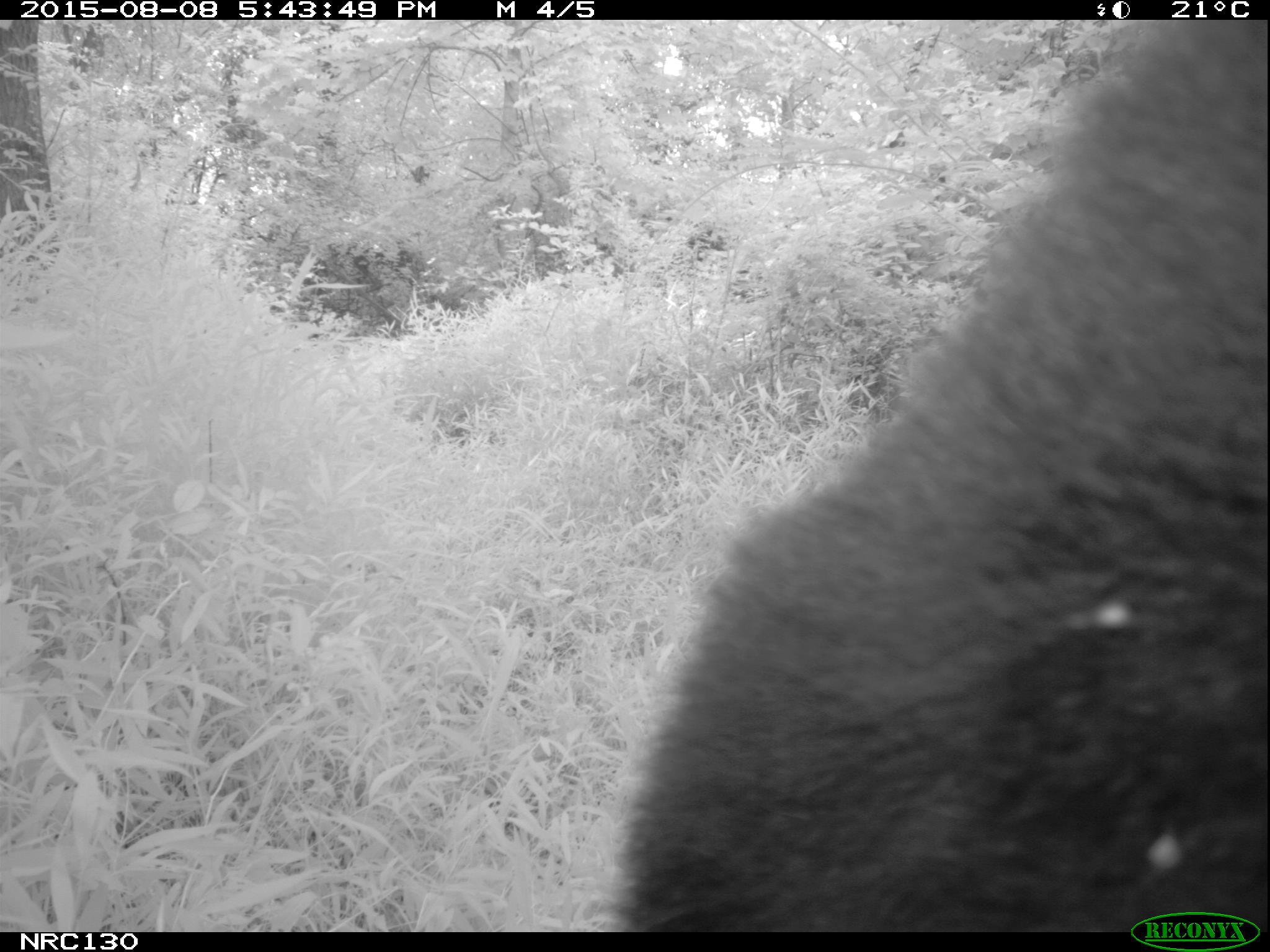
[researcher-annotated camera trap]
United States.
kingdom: Animalia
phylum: Chordata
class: Mammalia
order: Carnivora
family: Ursidae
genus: Ursus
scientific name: Ursus americanus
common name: american black bear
American Black Bear (Ursus americanus).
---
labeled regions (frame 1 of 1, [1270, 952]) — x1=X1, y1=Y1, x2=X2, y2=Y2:
American Black Bear: x1=569, y1=30, x2=1270, y2=928